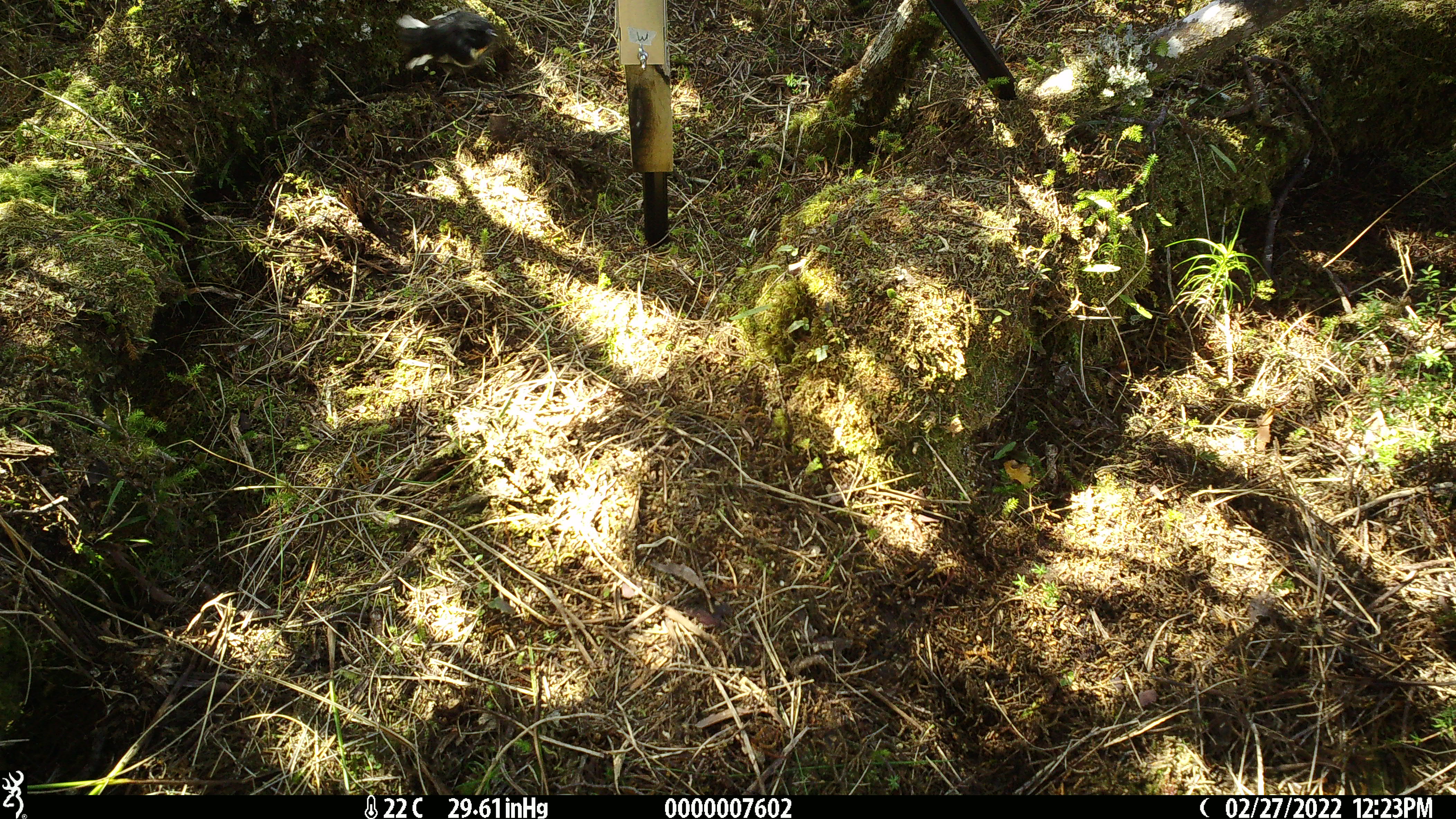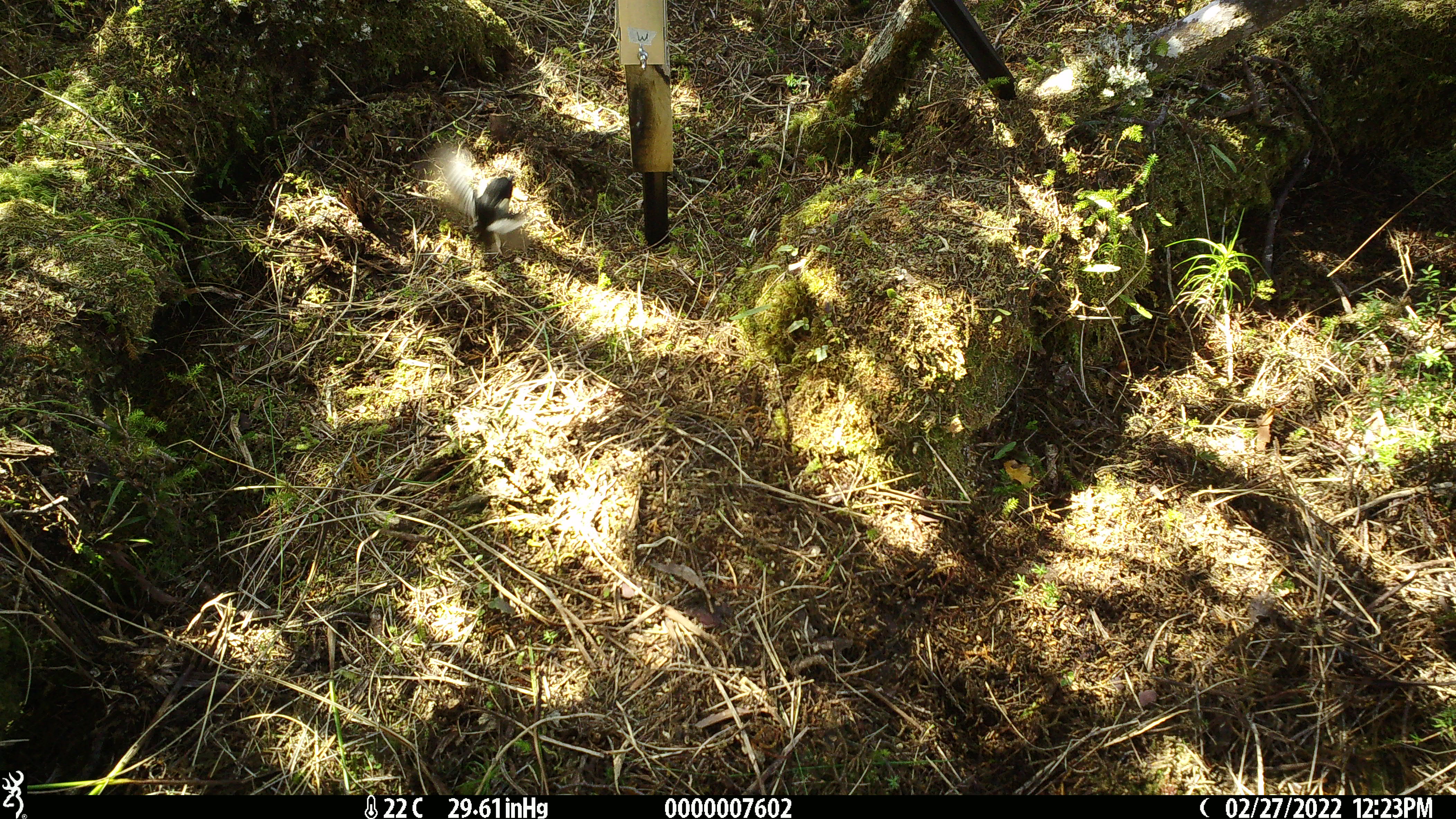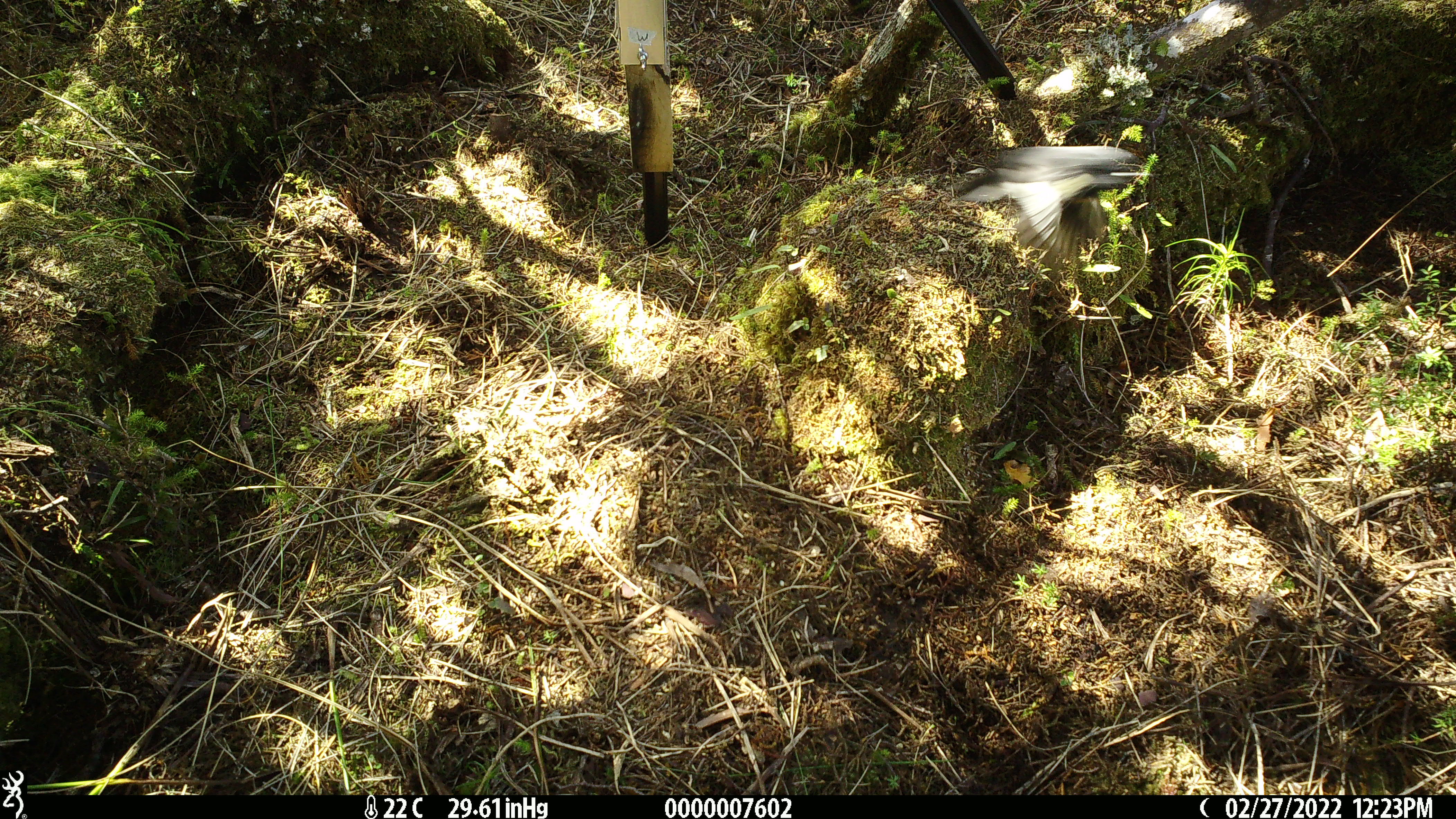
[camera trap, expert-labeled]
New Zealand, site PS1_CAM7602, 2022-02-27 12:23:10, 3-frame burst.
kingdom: Animalia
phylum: Chordata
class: Aves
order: Passeriformes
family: Petroicidae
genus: Petroica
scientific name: Petroica macrocephala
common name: tomtit